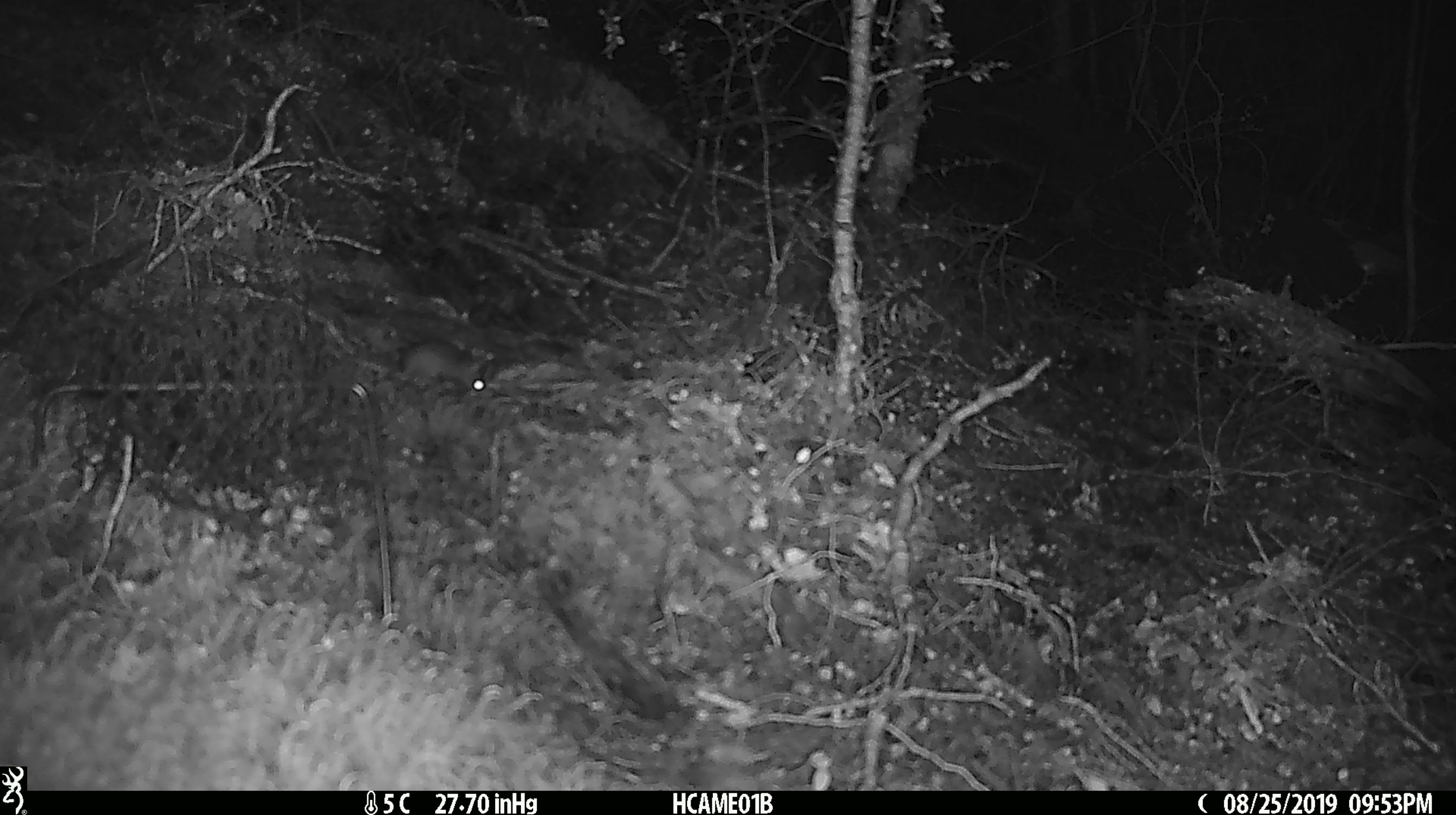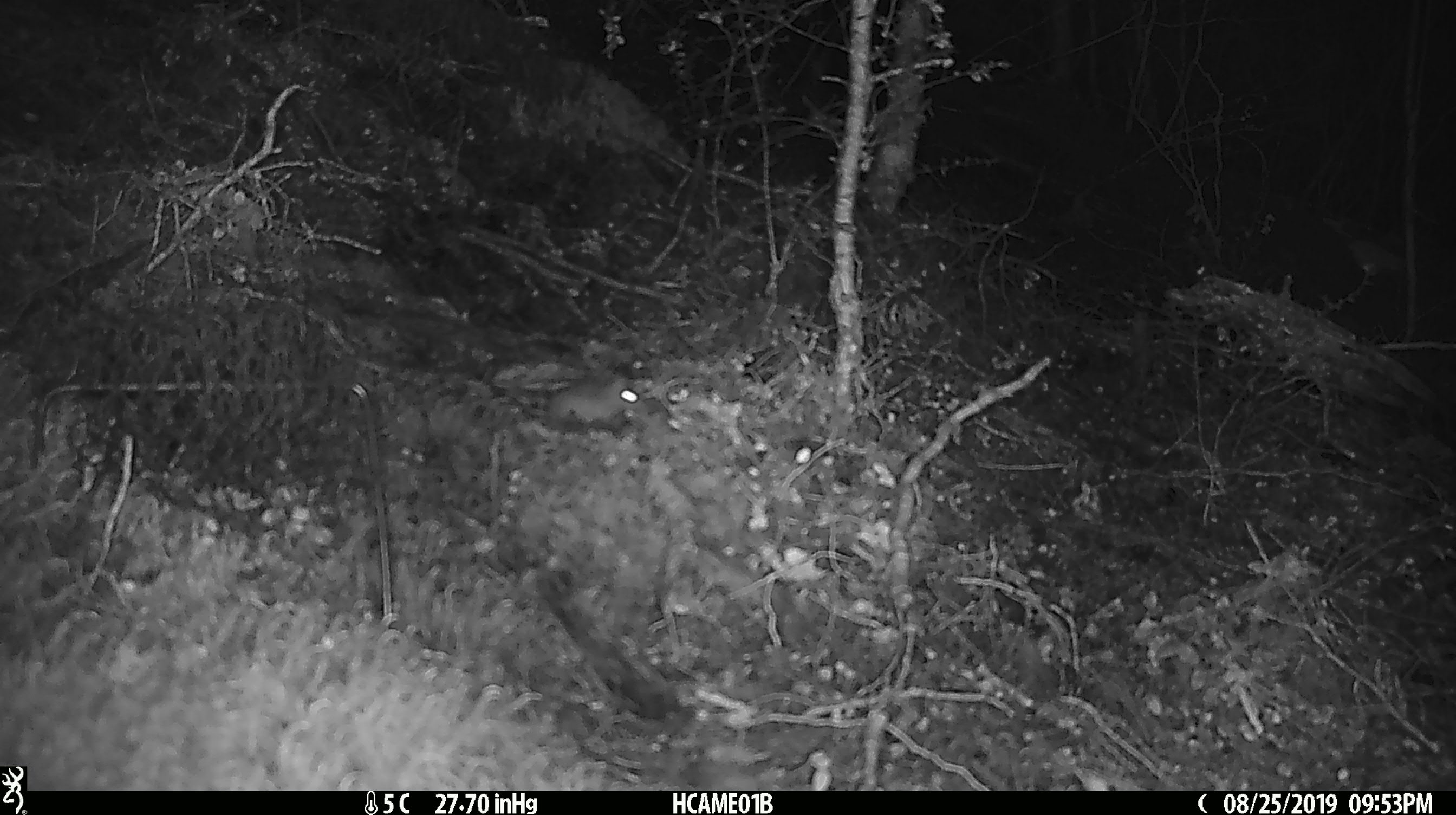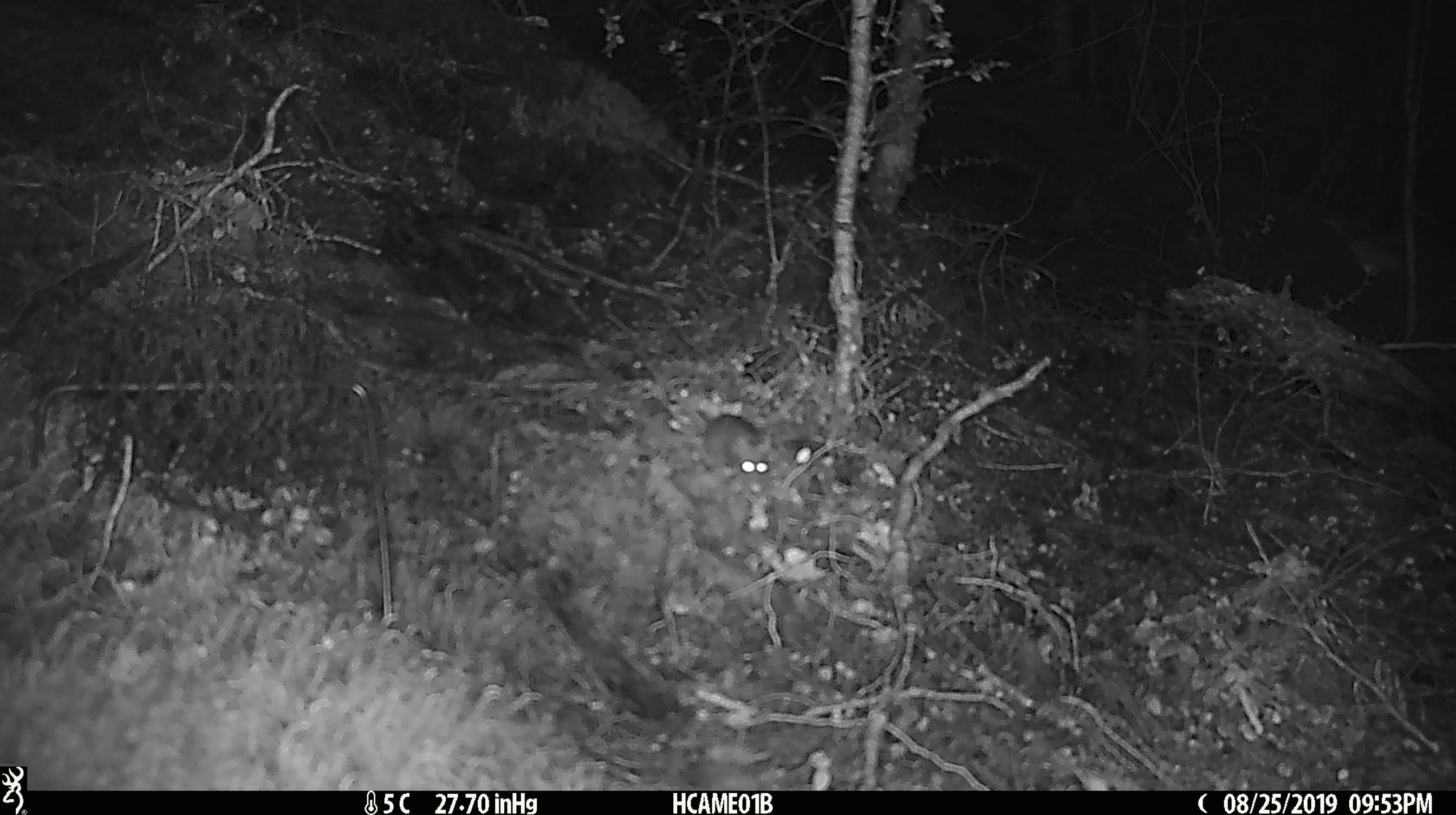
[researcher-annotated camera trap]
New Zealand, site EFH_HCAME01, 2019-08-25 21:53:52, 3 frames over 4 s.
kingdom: Animalia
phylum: Chordata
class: Mammalia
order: Rodentia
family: Muridae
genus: Mus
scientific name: Mus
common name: mouse